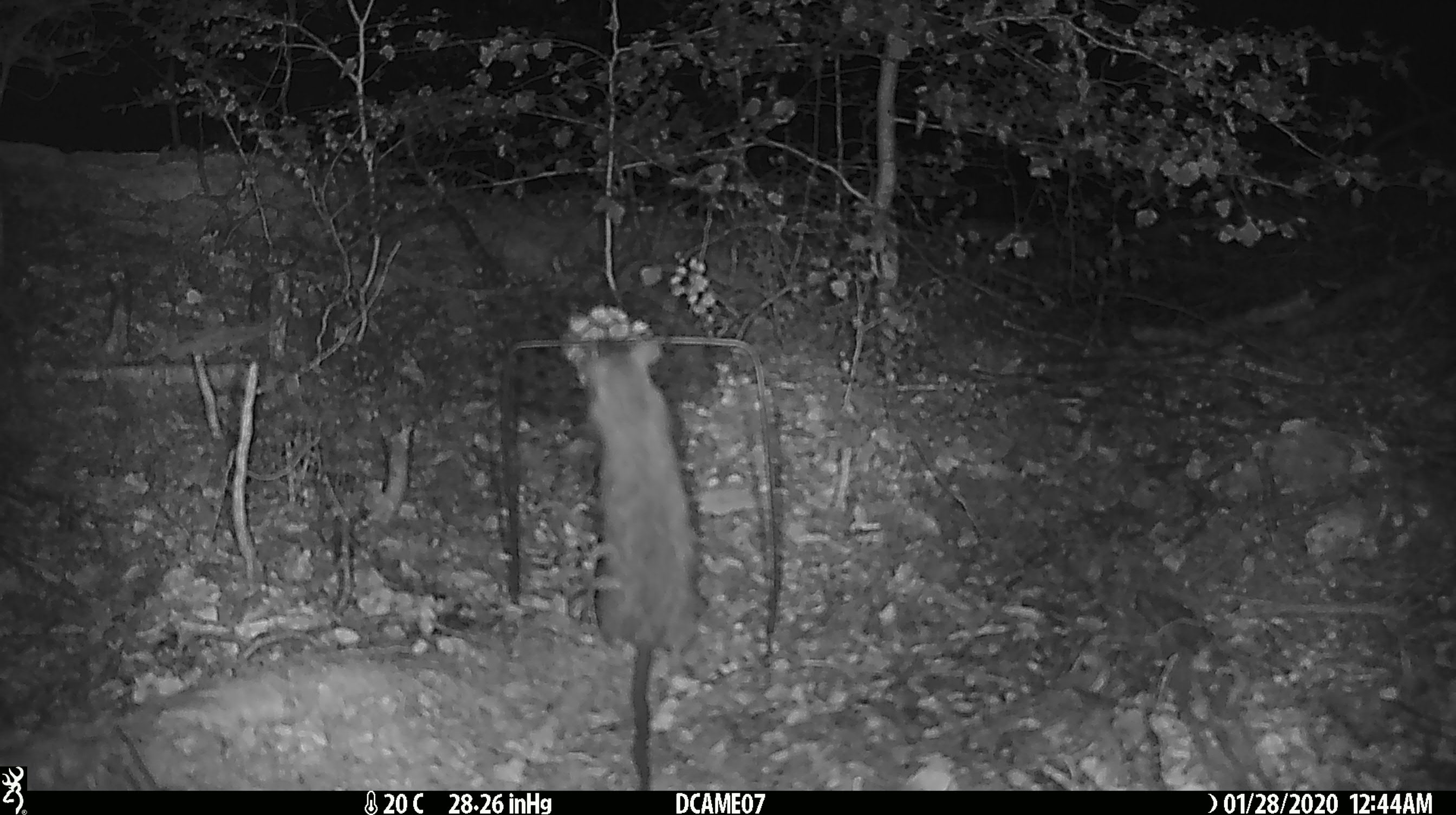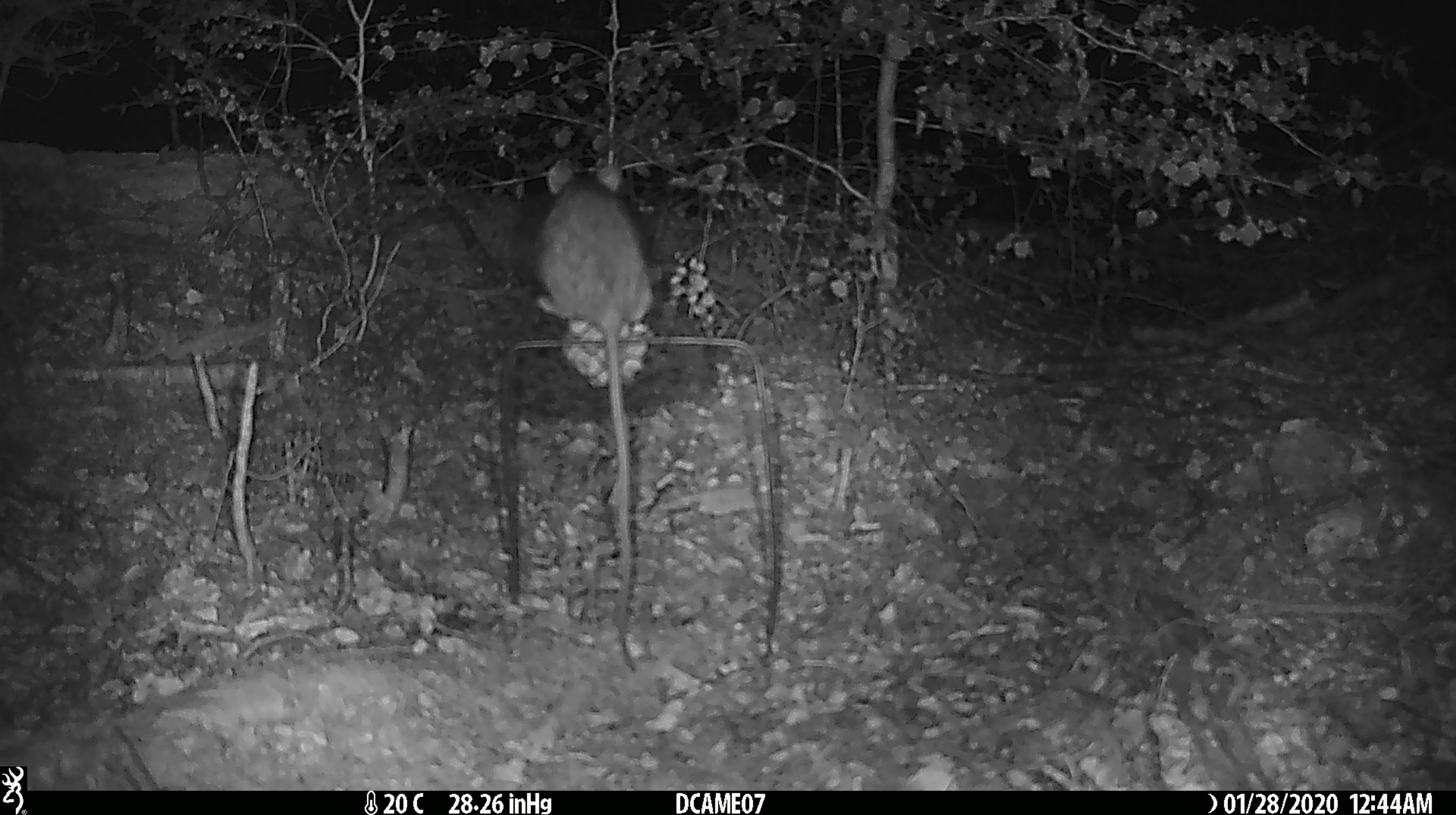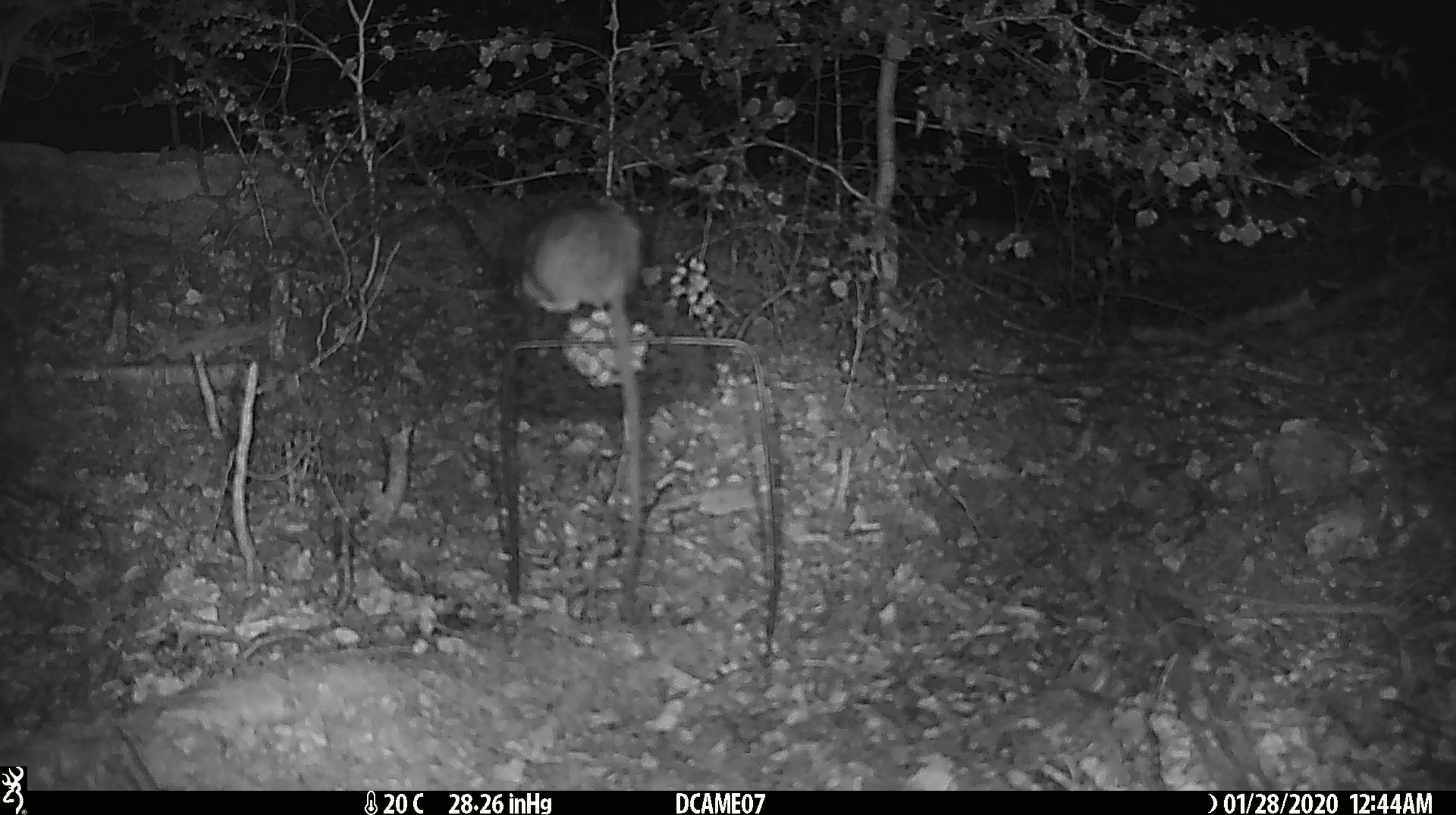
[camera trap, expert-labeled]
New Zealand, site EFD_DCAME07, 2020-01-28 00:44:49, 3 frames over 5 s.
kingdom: Animalia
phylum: Chordata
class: Mammalia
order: Rodentia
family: Muridae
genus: Rattus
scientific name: Rattus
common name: rat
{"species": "rat (Rattus)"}